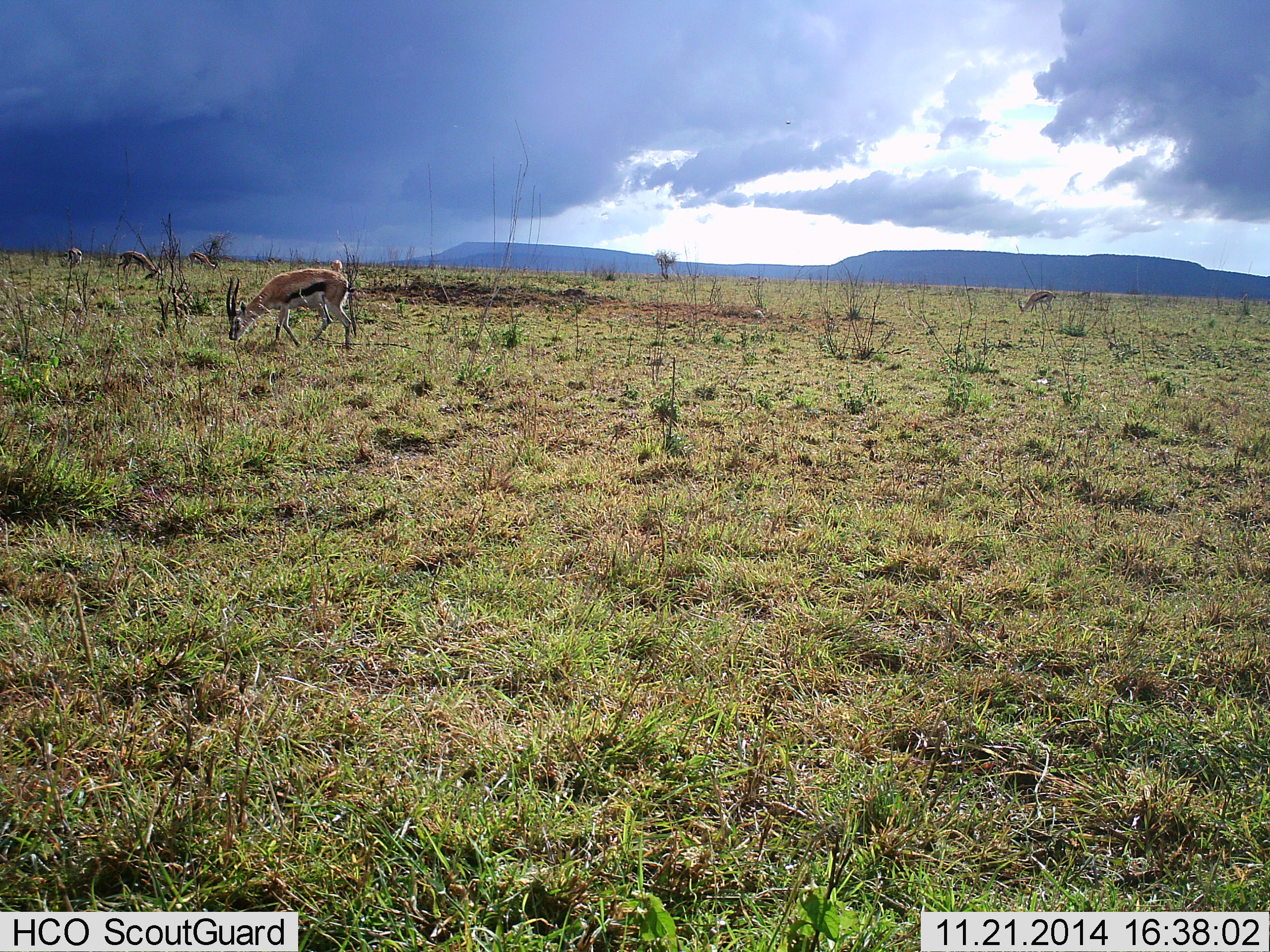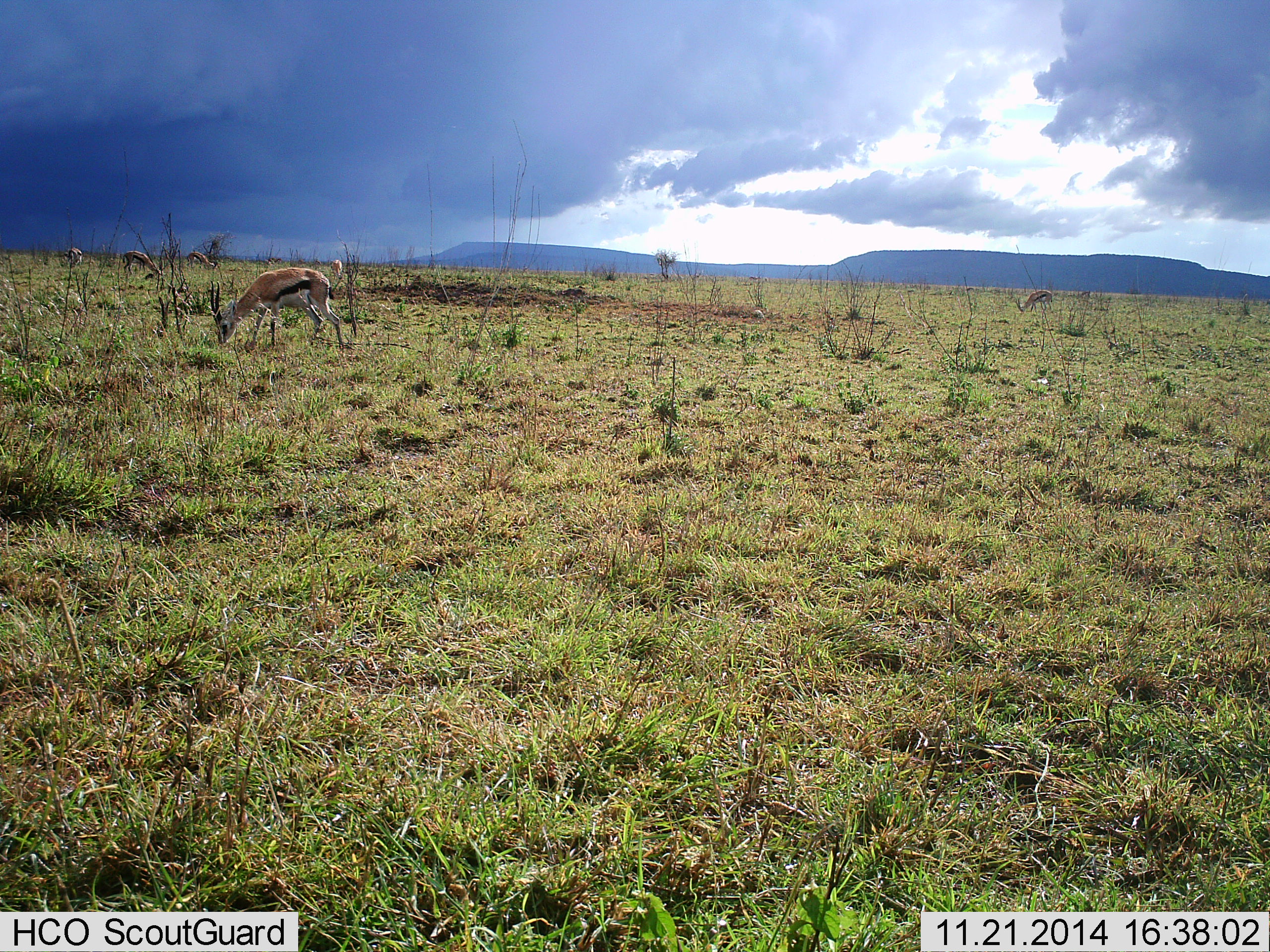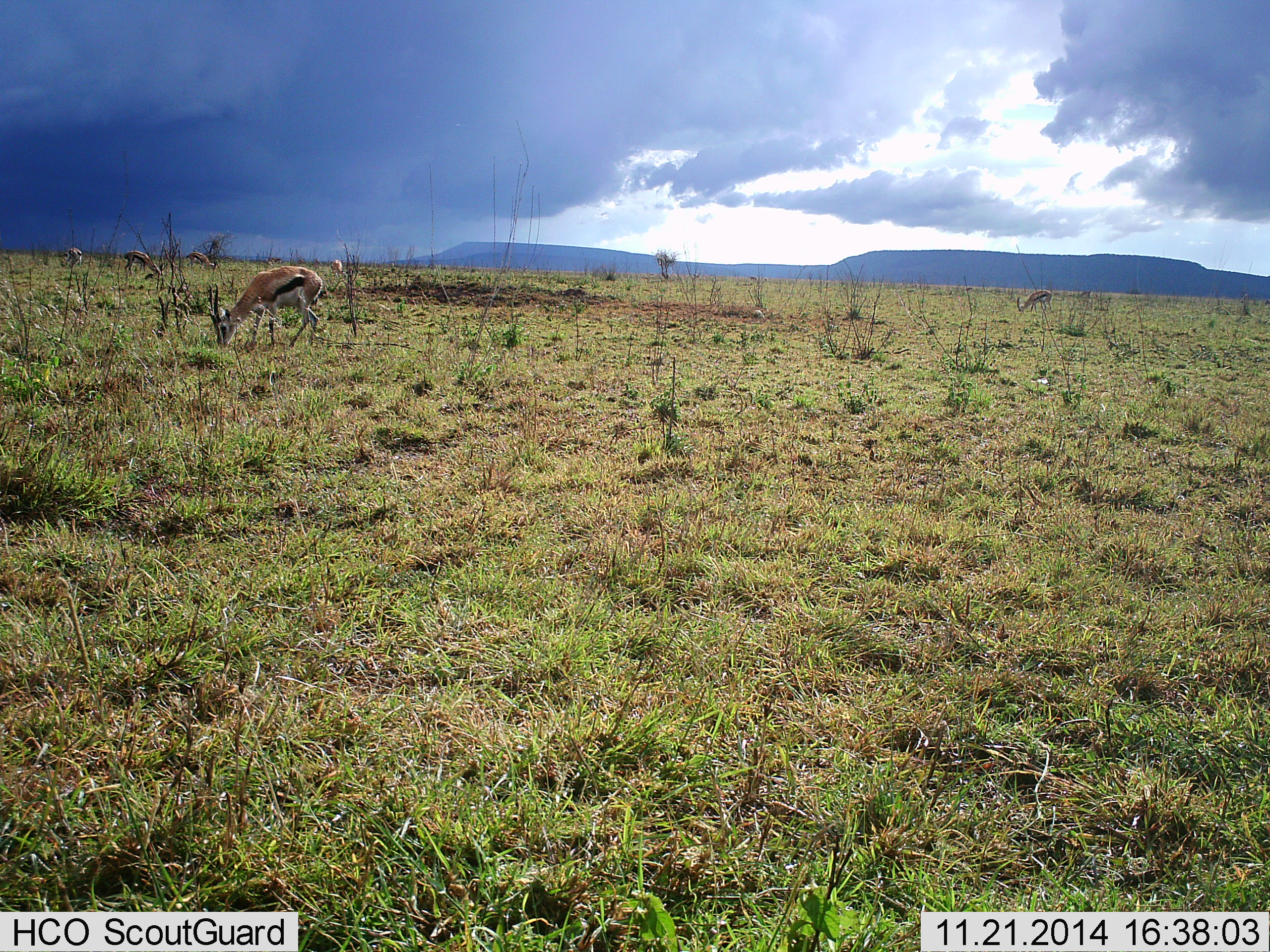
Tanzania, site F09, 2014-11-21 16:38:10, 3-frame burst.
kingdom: Animalia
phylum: Chordata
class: Mammalia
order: Artiodactyla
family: Bovidae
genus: Eudorcas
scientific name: Eudorcas thomsonii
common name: thomson's gazelle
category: gazellethomsons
Gazellethomsons (thomson's gazelle) (Eudorcas thomsonii), count 4. Behavior (volunteer vote fractions): standing 30%, resting 0%, moving 0%, interacting 0%. Young present (vote fraction): 0%. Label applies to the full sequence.